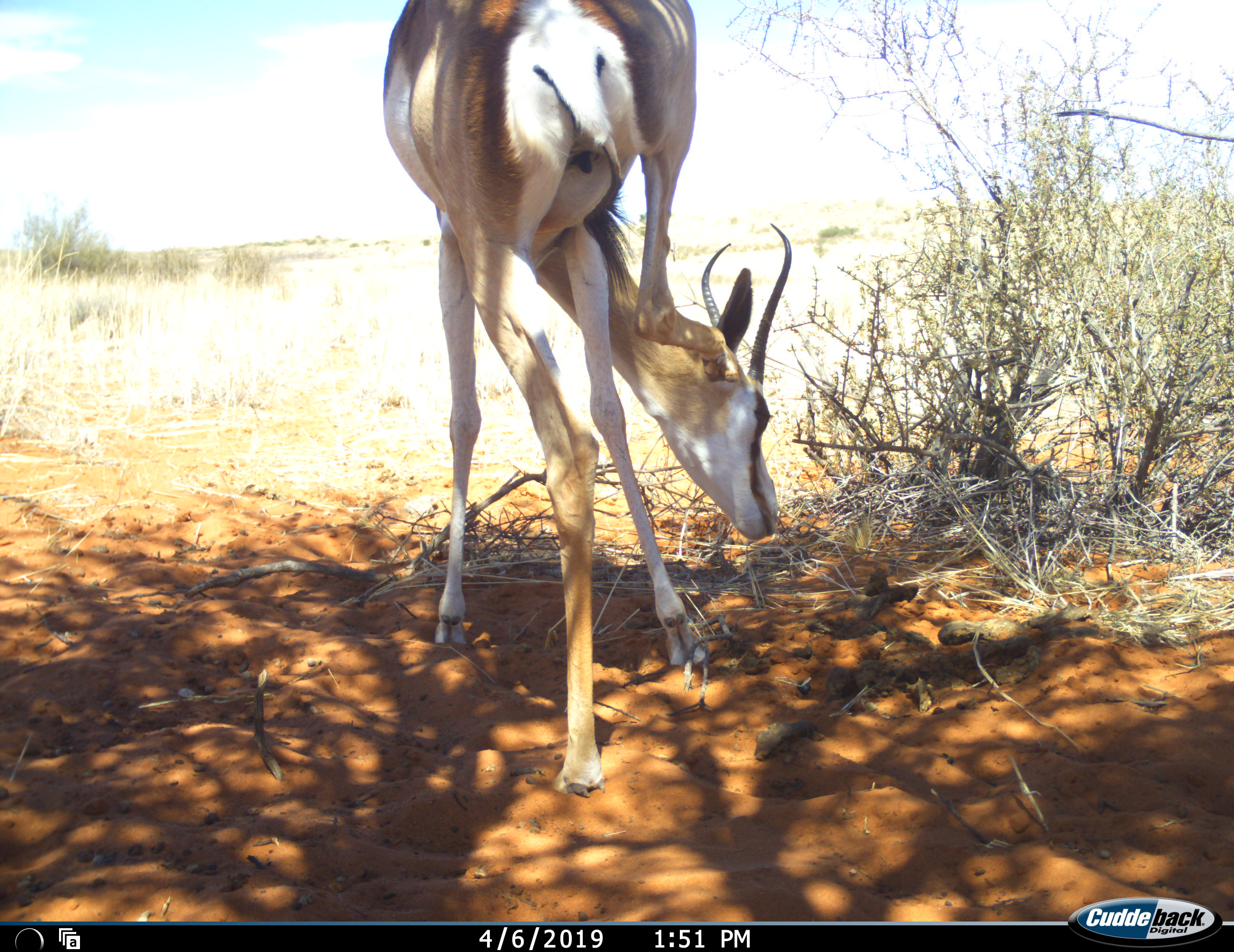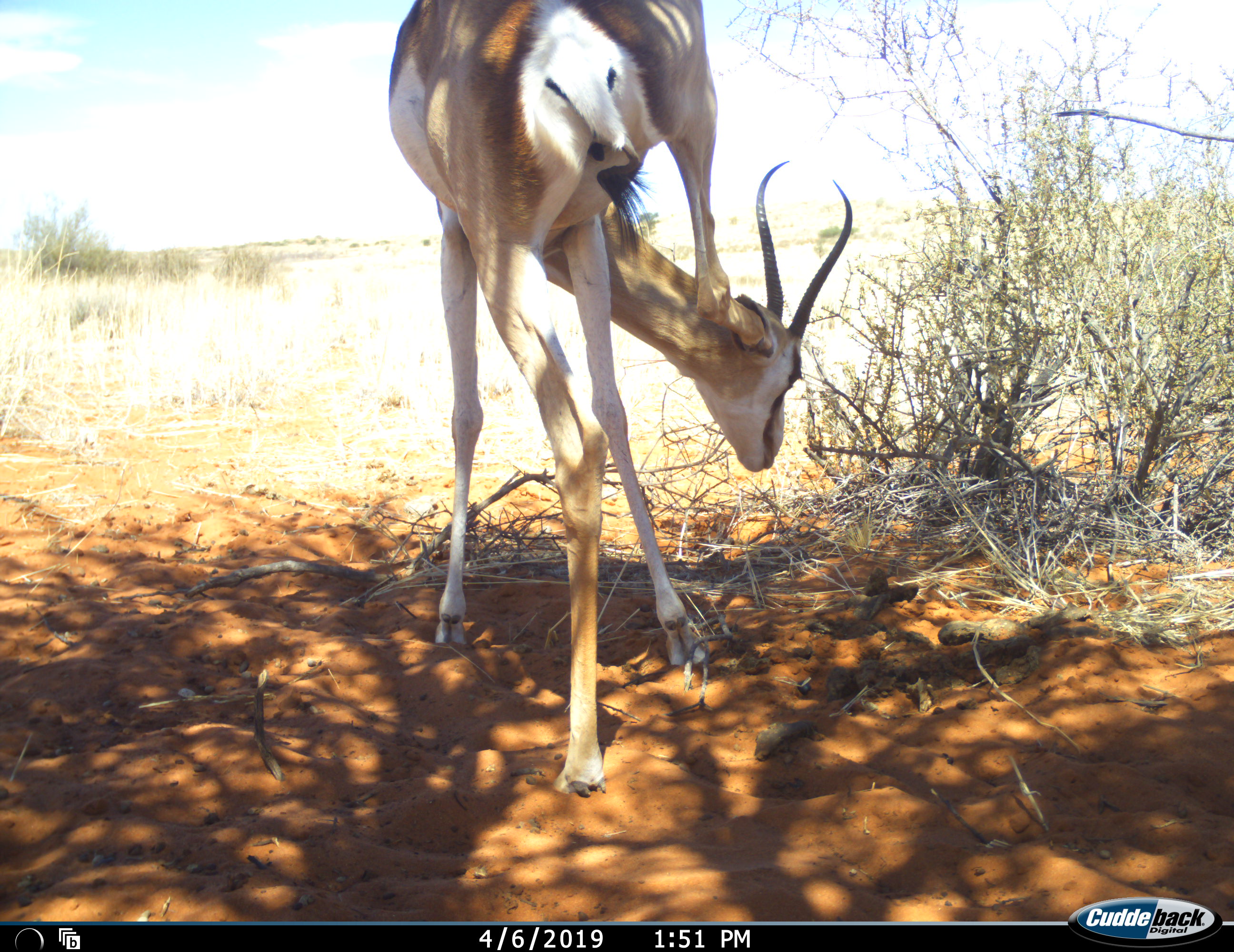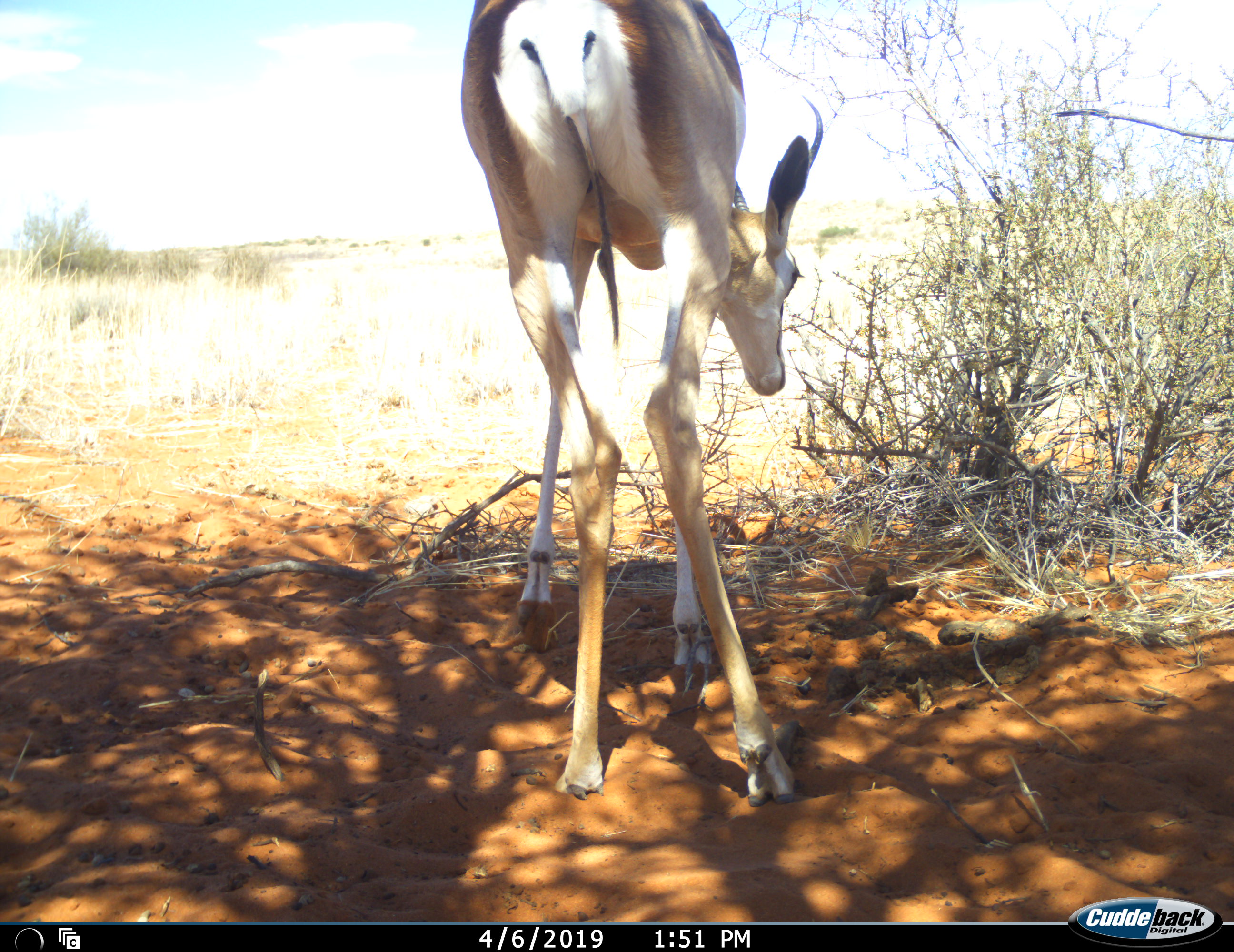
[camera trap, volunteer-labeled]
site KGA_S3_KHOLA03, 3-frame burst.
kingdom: Animalia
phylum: Chordata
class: Mammalia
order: Artiodactyla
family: Bovidae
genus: Antidorcas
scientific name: Antidorcas marsupialis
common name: springbok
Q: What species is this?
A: Springbok (Antidorcas marsupialis).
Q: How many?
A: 1.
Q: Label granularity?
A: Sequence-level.